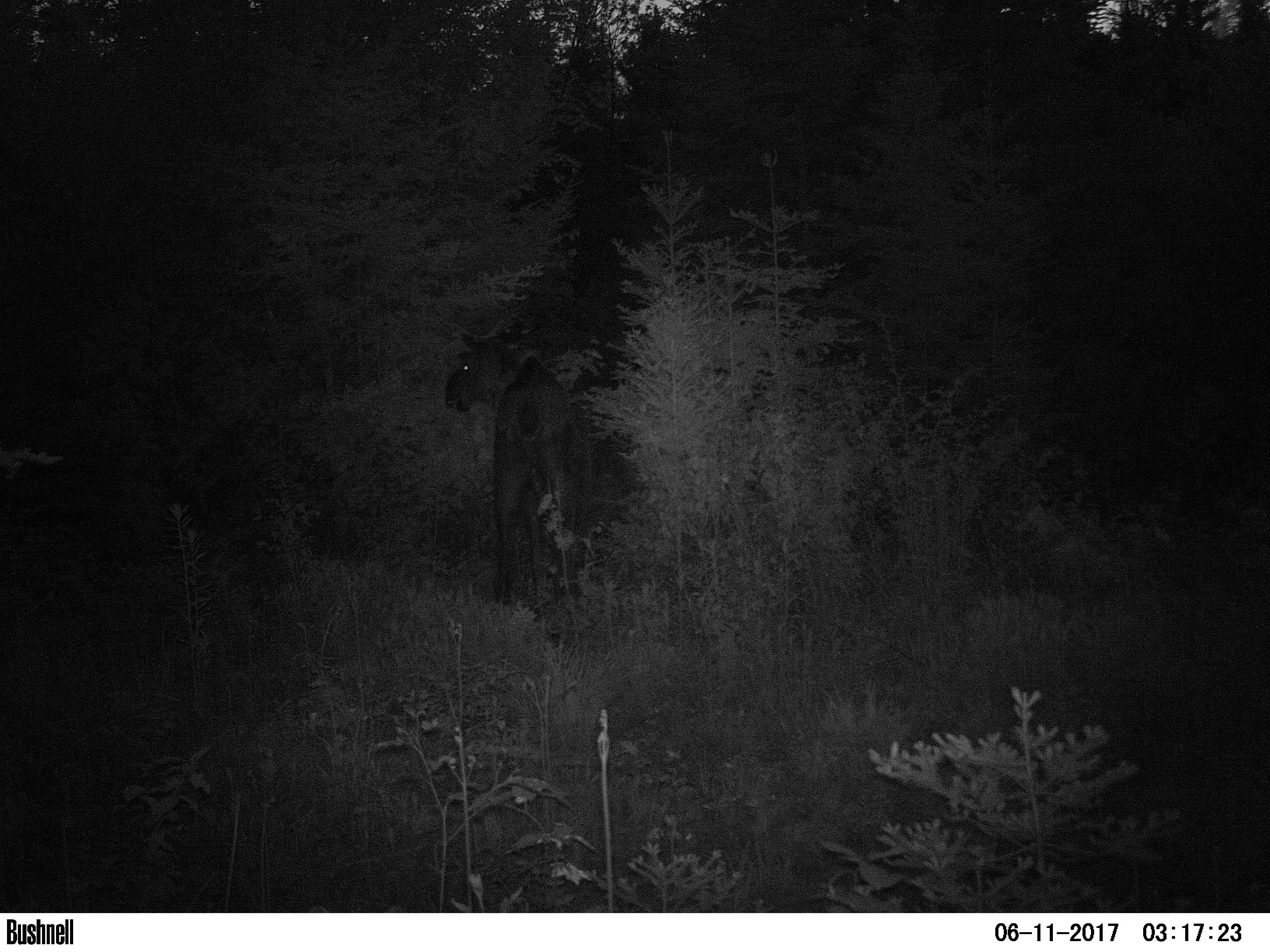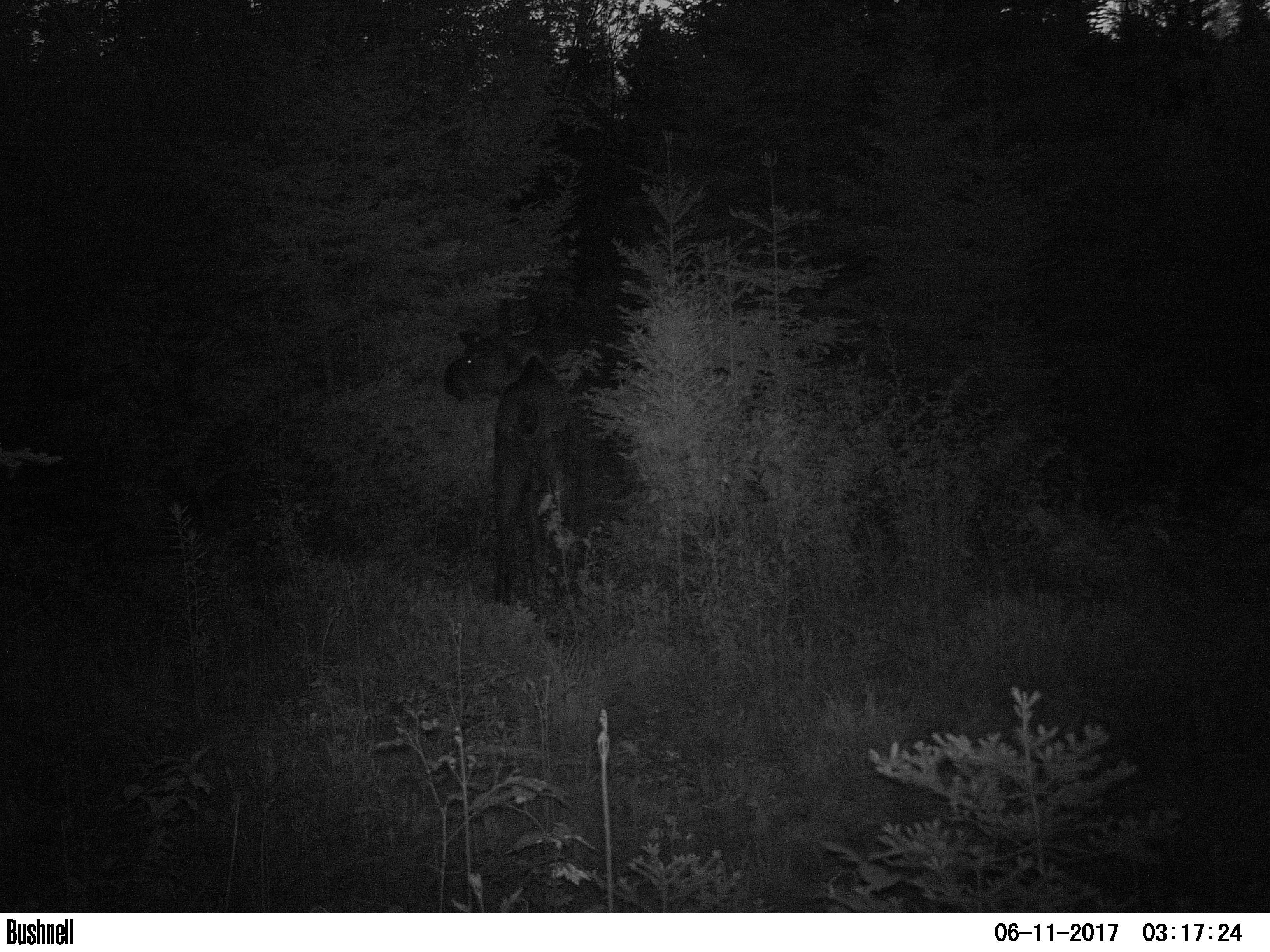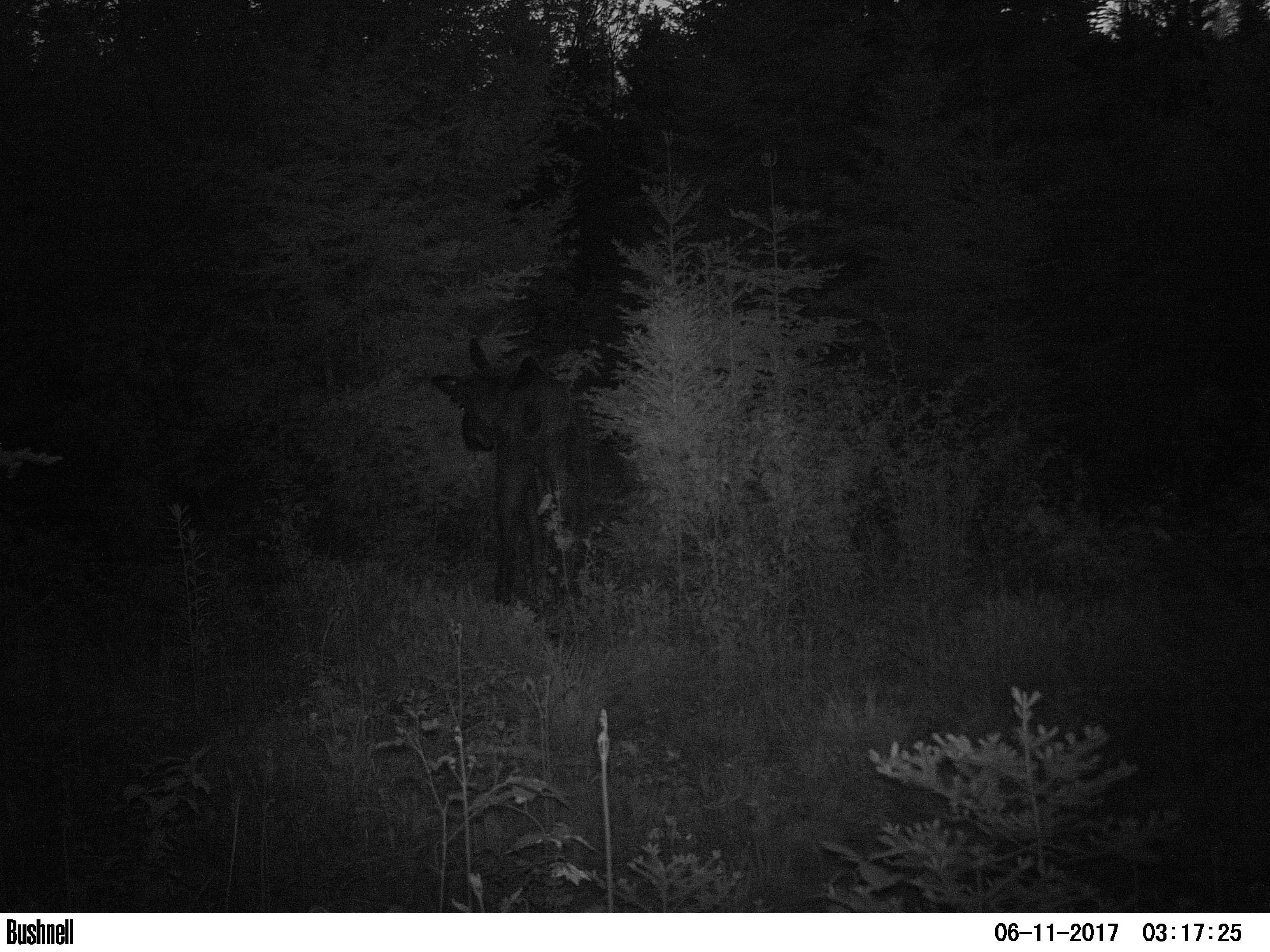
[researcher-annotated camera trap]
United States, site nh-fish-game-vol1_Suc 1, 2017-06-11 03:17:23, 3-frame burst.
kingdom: Animalia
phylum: Chordata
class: Mammalia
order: Artiodactyla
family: Cervidae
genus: Alces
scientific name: Alces alces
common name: moose